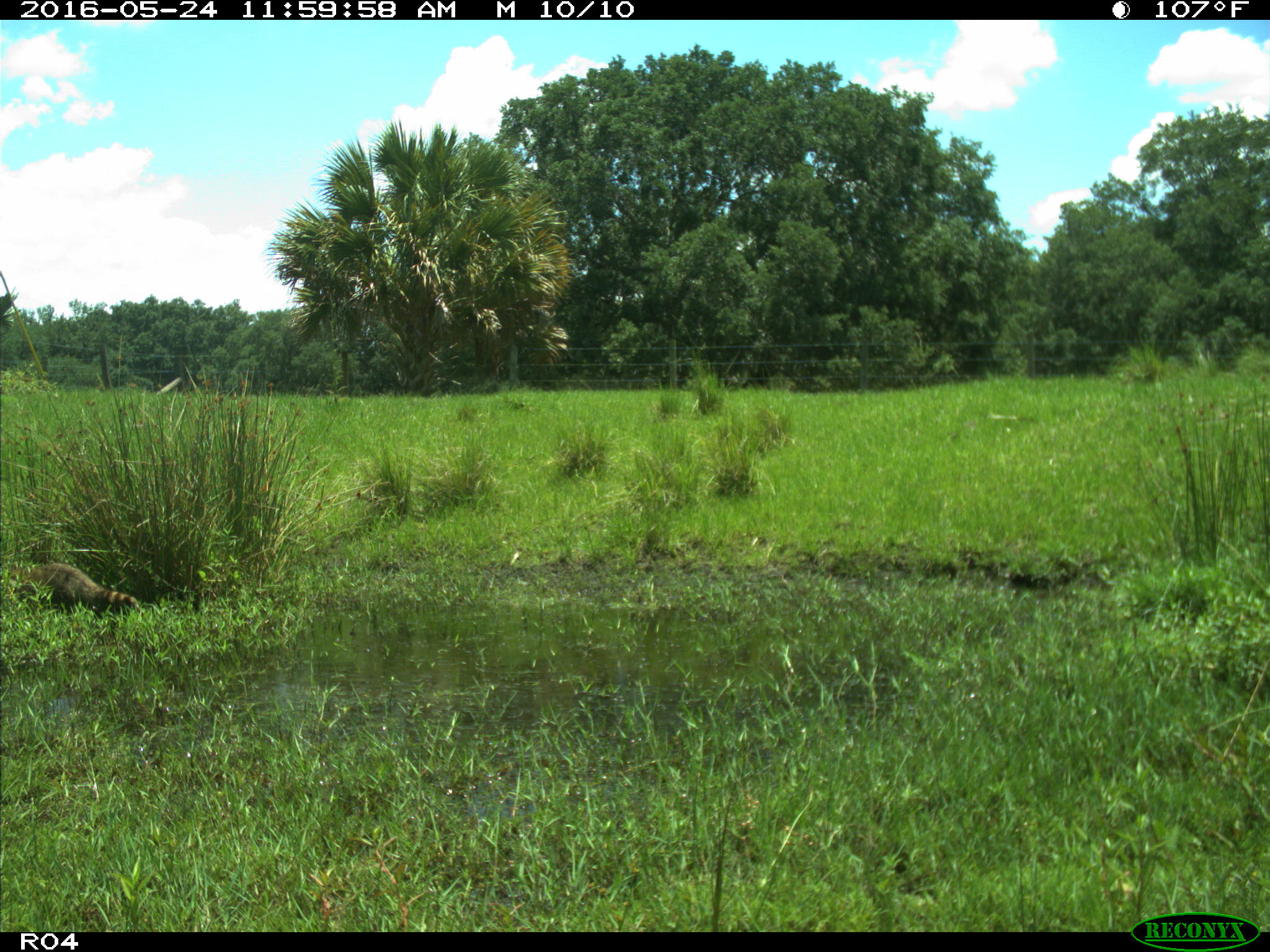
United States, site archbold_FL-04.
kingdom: Animalia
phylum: Chordata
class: Mammalia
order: Carnivora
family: Procyonidae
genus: Procyon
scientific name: Procyon lotor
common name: common raccoon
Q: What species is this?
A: Procyon lotor (common raccoon).